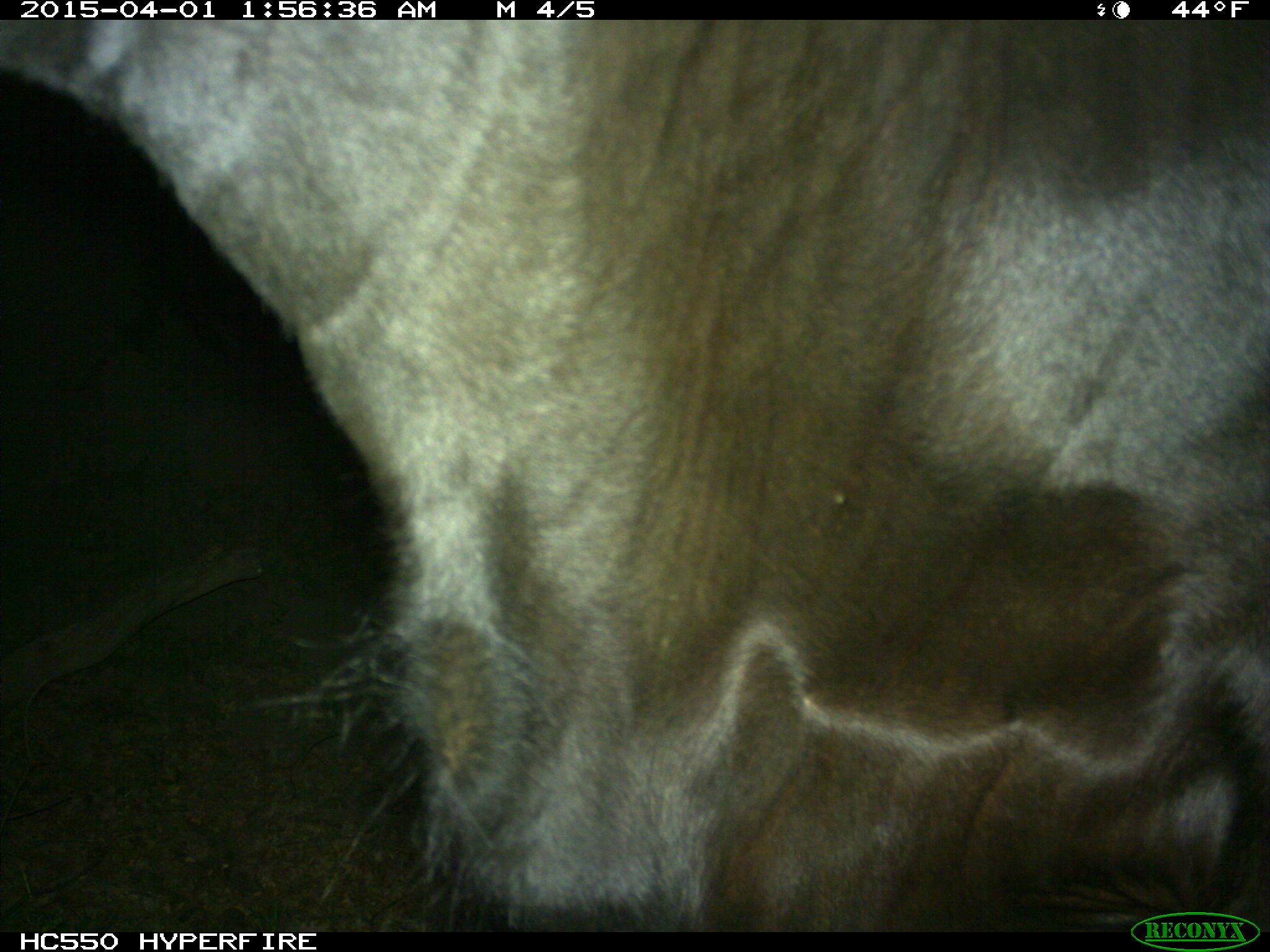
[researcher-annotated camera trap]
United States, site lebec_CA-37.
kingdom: Animalia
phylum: Chordata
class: Mammalia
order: Artiodactyla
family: Bovidae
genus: Bos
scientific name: Bos taurus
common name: domestic cow